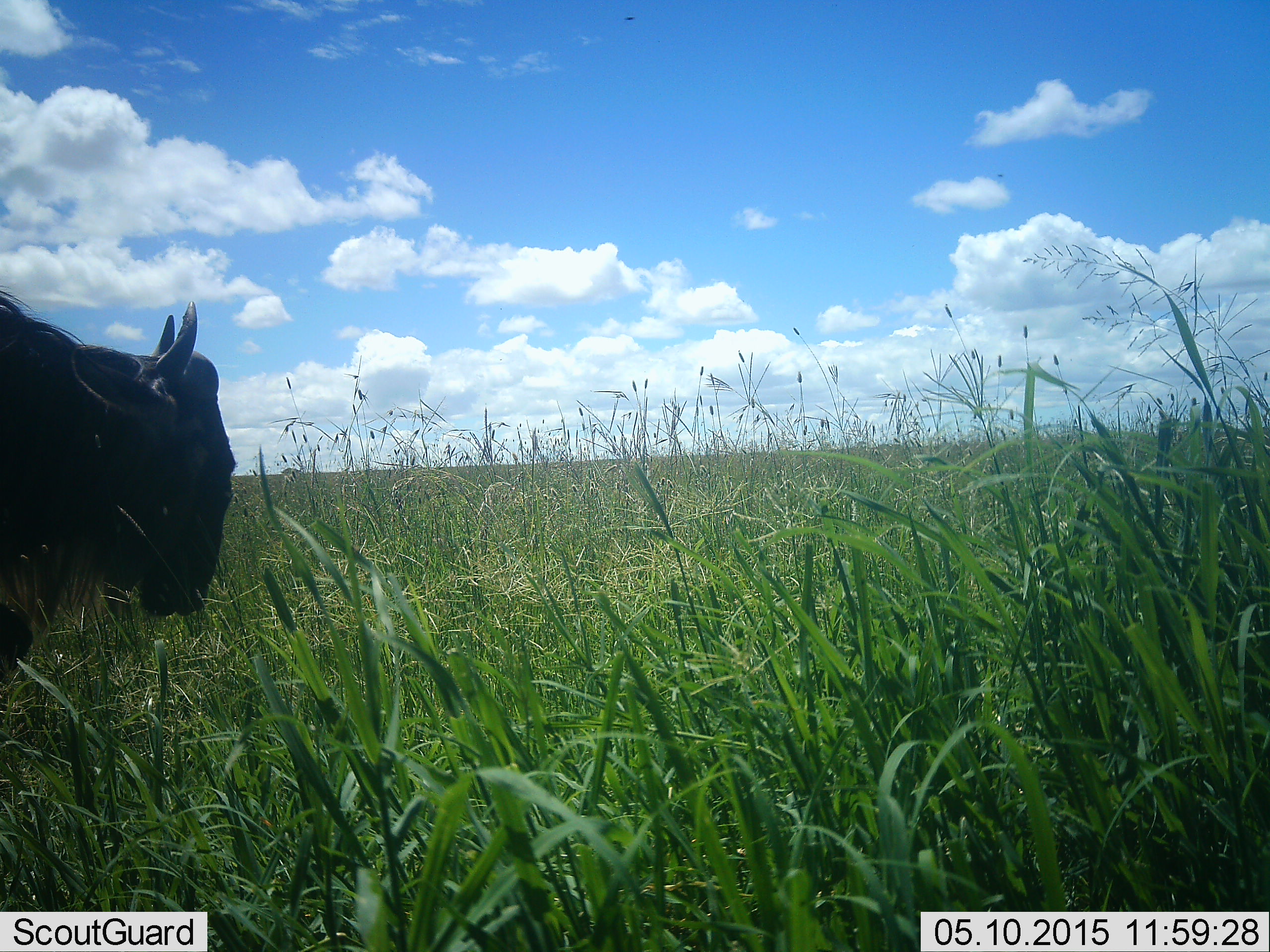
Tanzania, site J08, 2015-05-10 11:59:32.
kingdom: Animalia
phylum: Chordata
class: Mammalia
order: Artiodactyla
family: Bovidae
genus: Connochaetes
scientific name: Connochaetes taurinus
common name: blue wildebeest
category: wildebeest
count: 1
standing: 80%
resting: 0%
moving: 20%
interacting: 0%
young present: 0%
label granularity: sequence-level